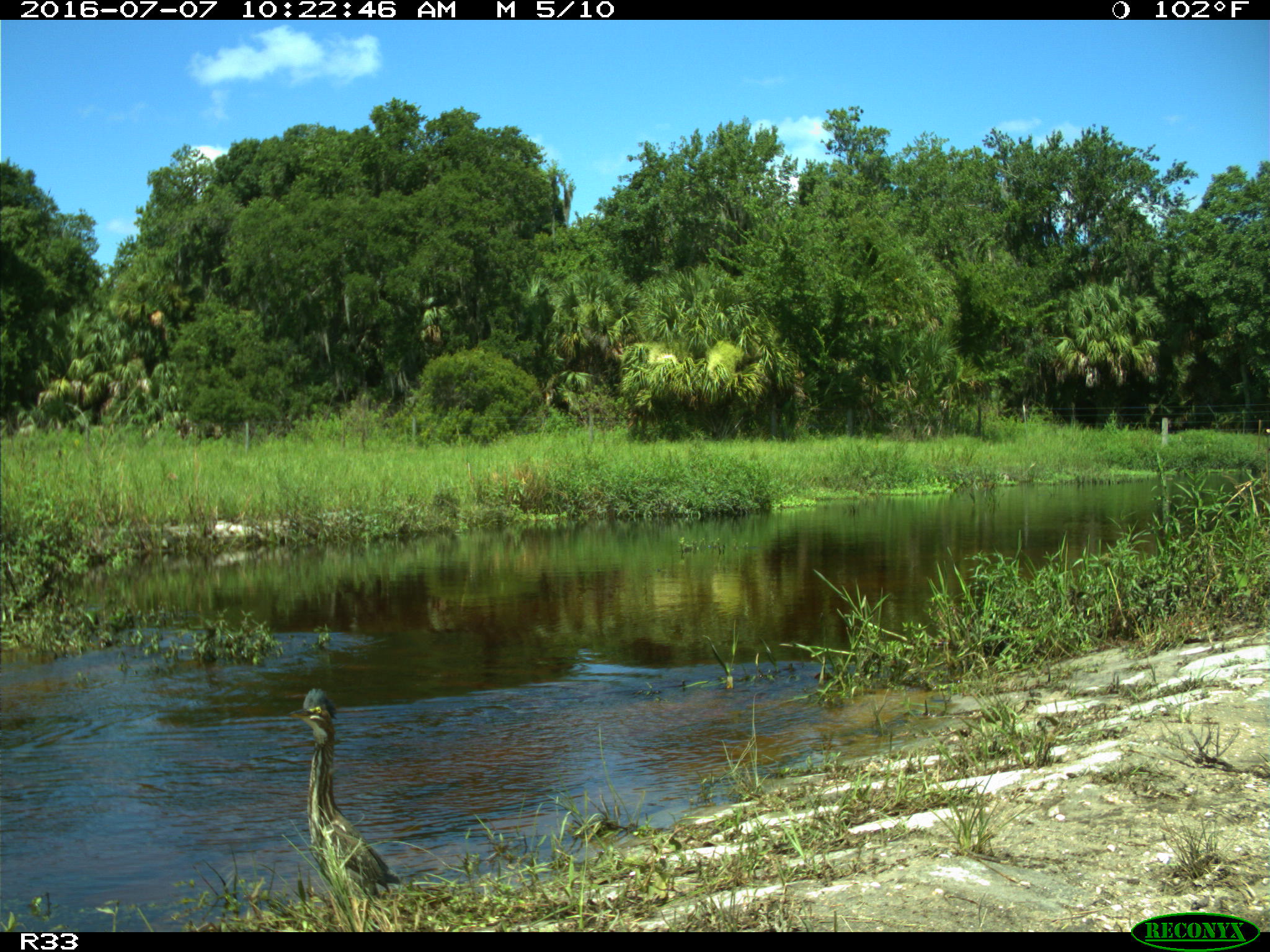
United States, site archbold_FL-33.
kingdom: Animalia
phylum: Chordata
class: Aves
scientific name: Aves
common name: birds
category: unidentified bird